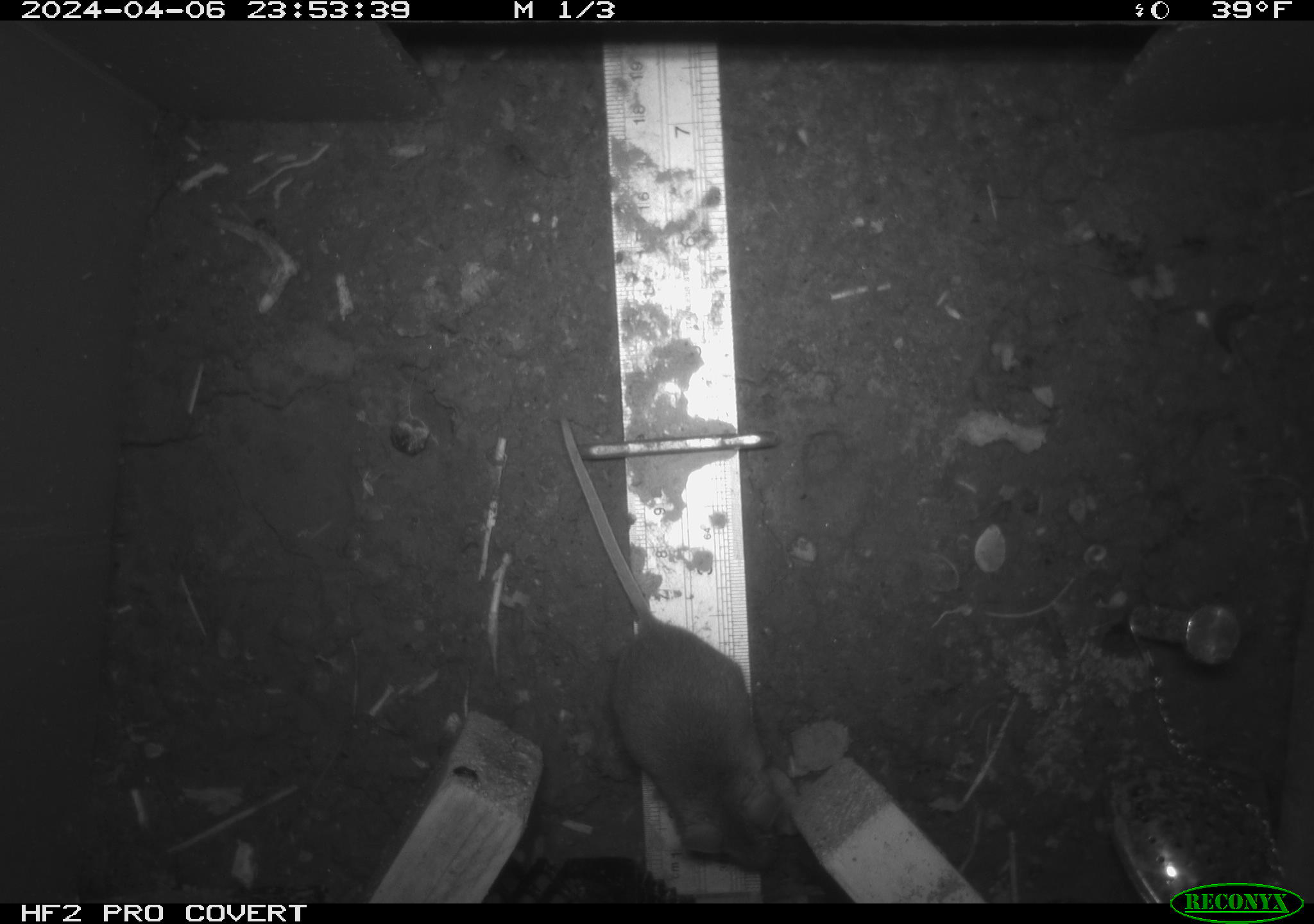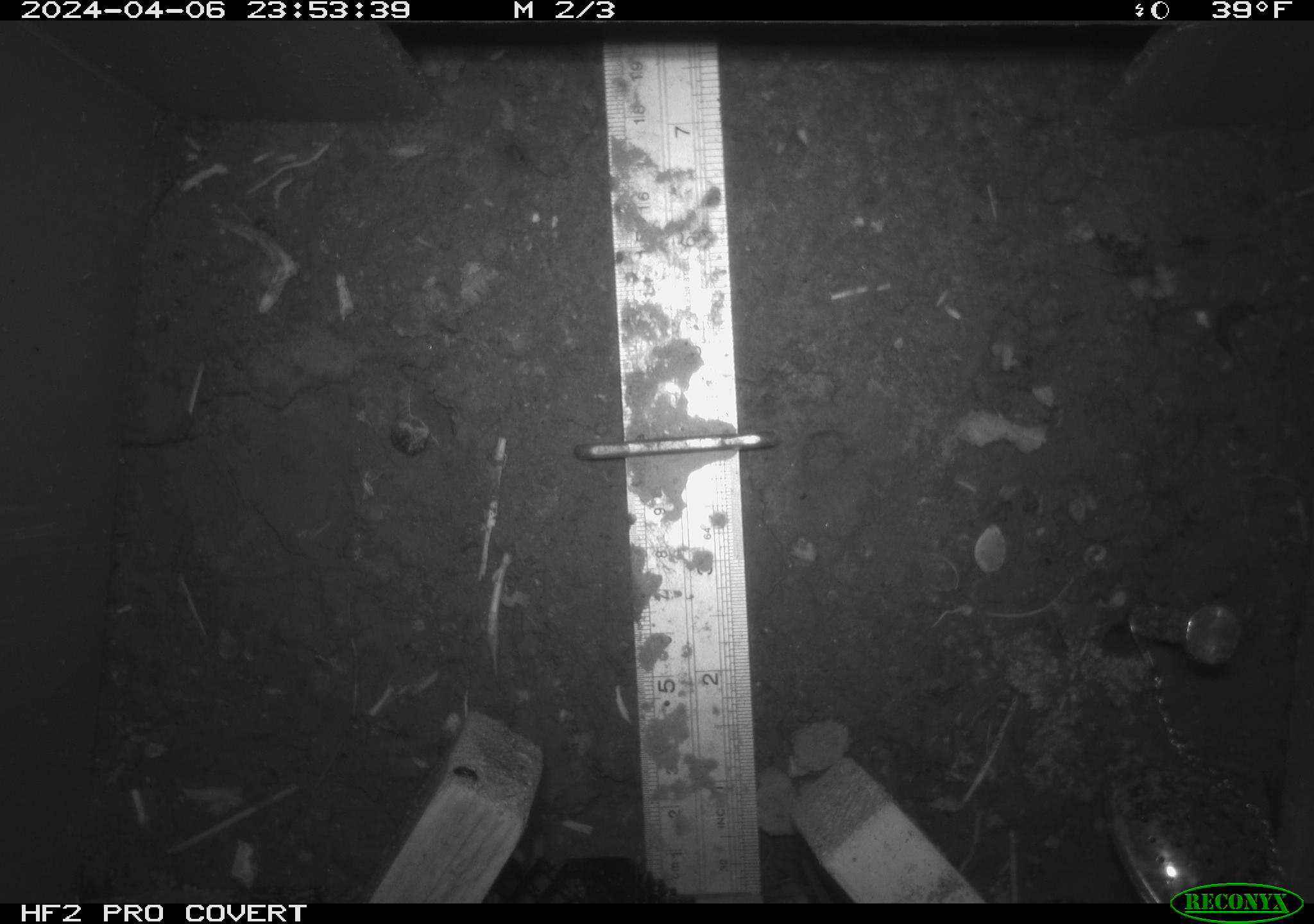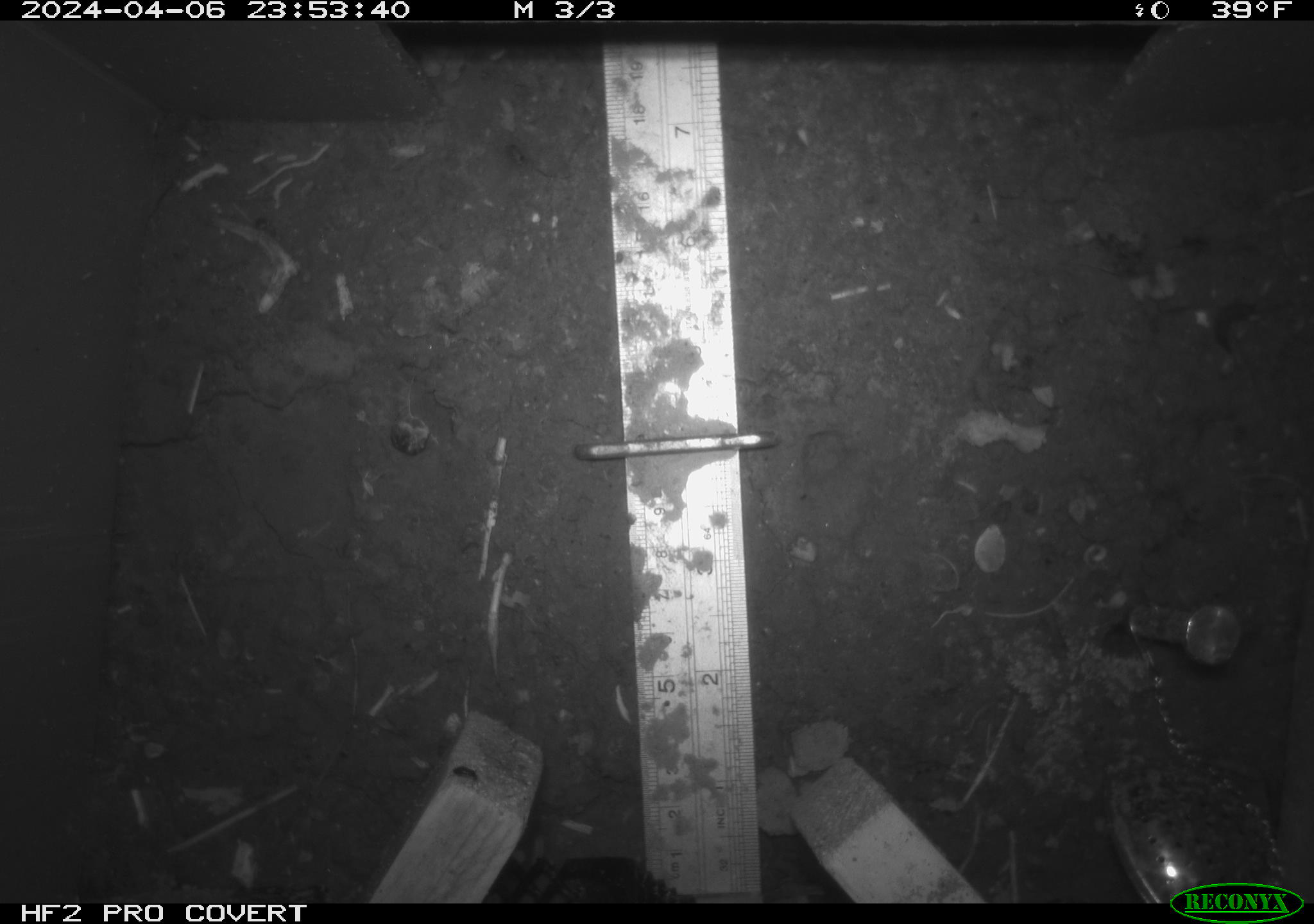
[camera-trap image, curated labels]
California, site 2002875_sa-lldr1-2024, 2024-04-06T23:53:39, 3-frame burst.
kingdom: Animalia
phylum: Chordata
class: Mammalia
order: Rodentia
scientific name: Rodentia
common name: mouse species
Mouse species (Rodentia).